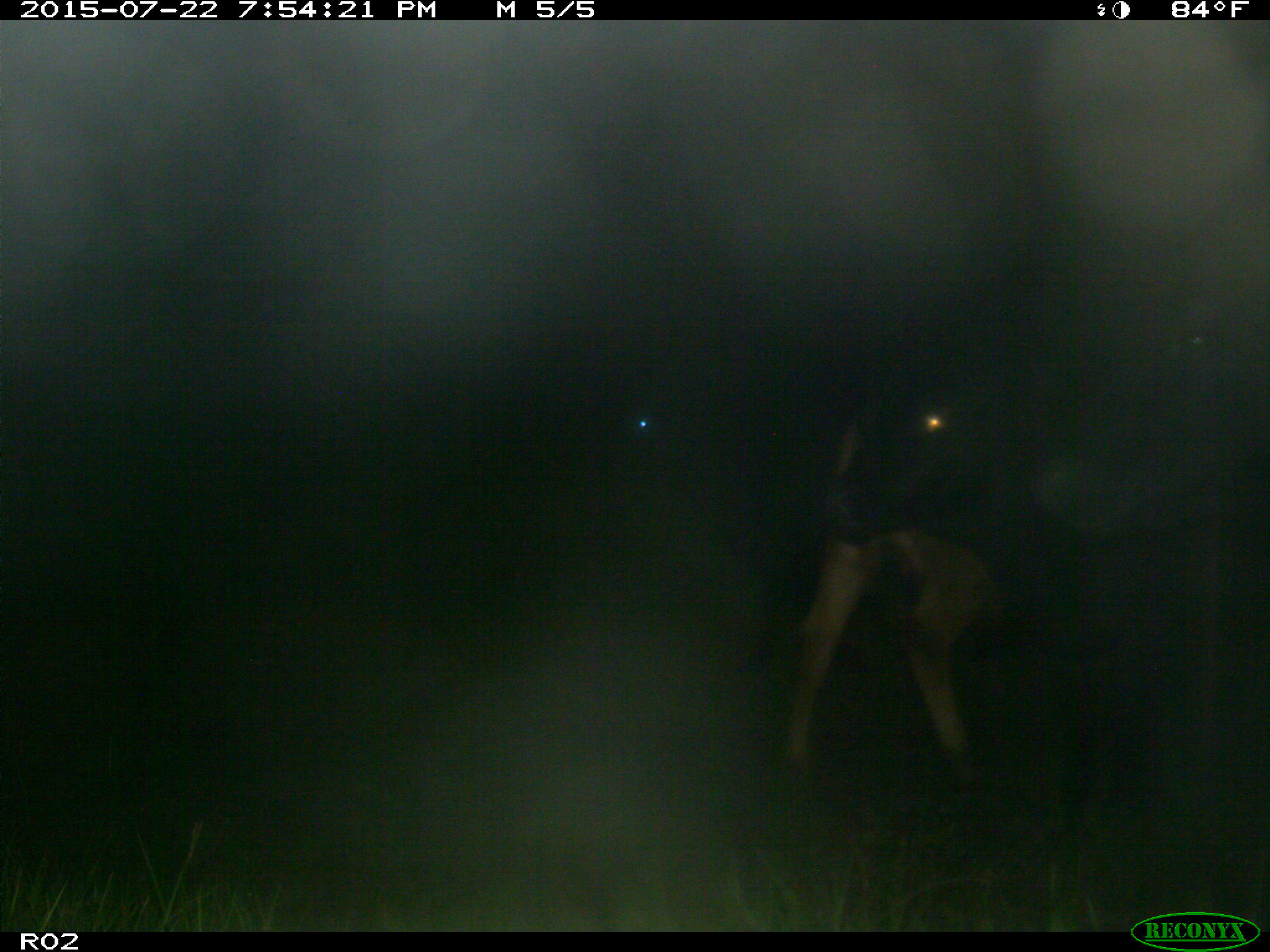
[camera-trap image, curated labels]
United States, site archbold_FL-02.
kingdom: Animalia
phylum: Chordata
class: Mammalia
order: Artiodactyla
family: Bovidae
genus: Bos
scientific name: Bos taurus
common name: domestic cow